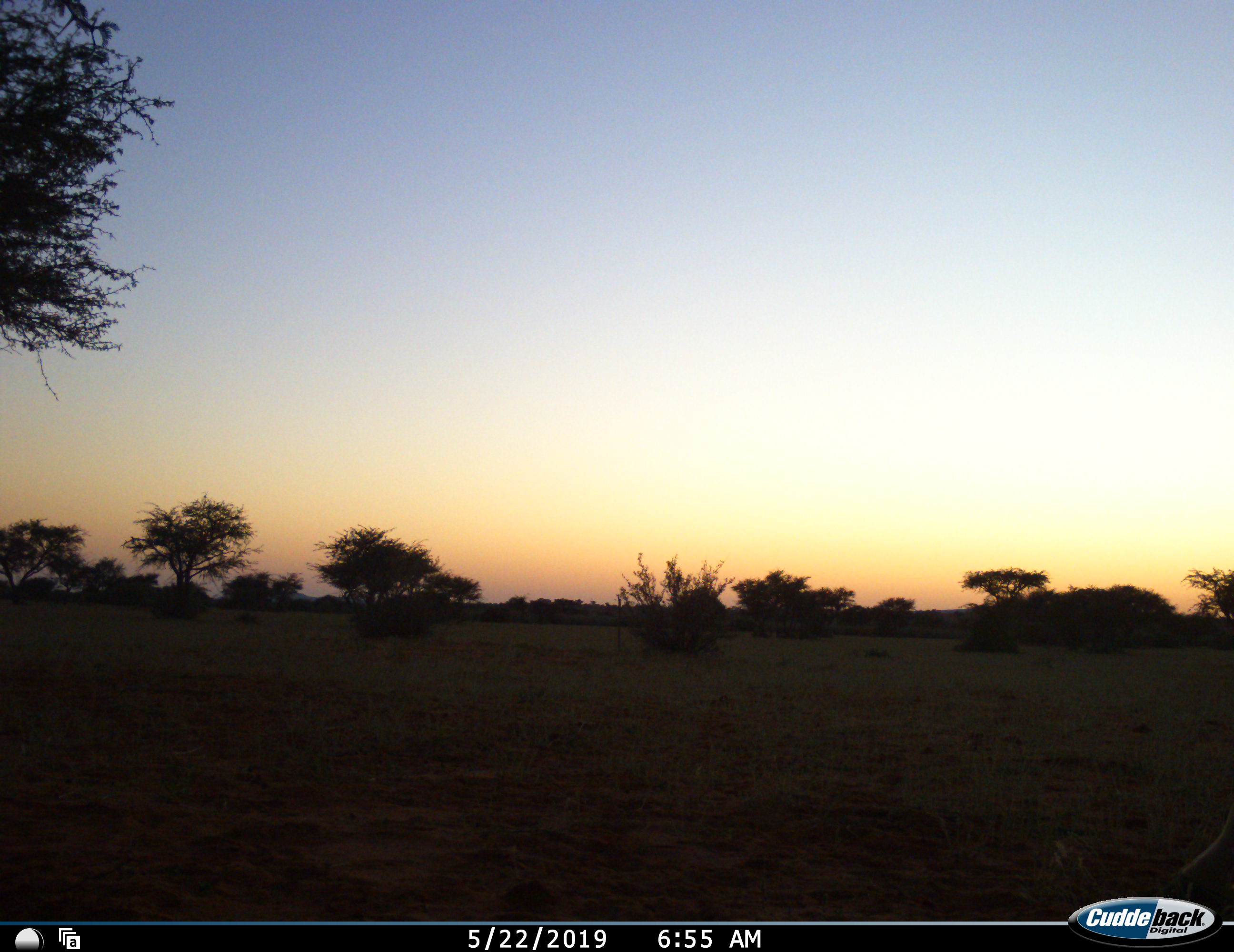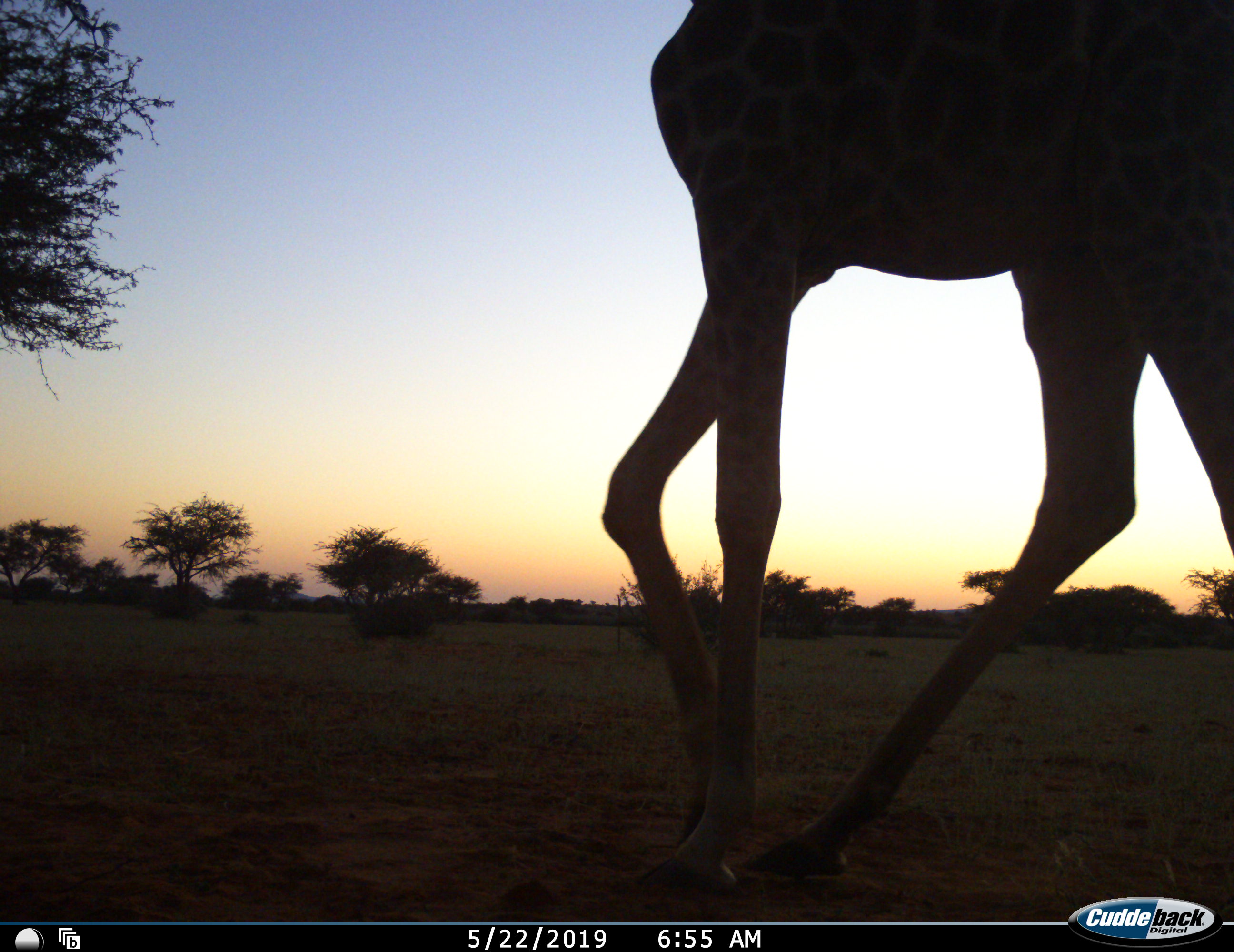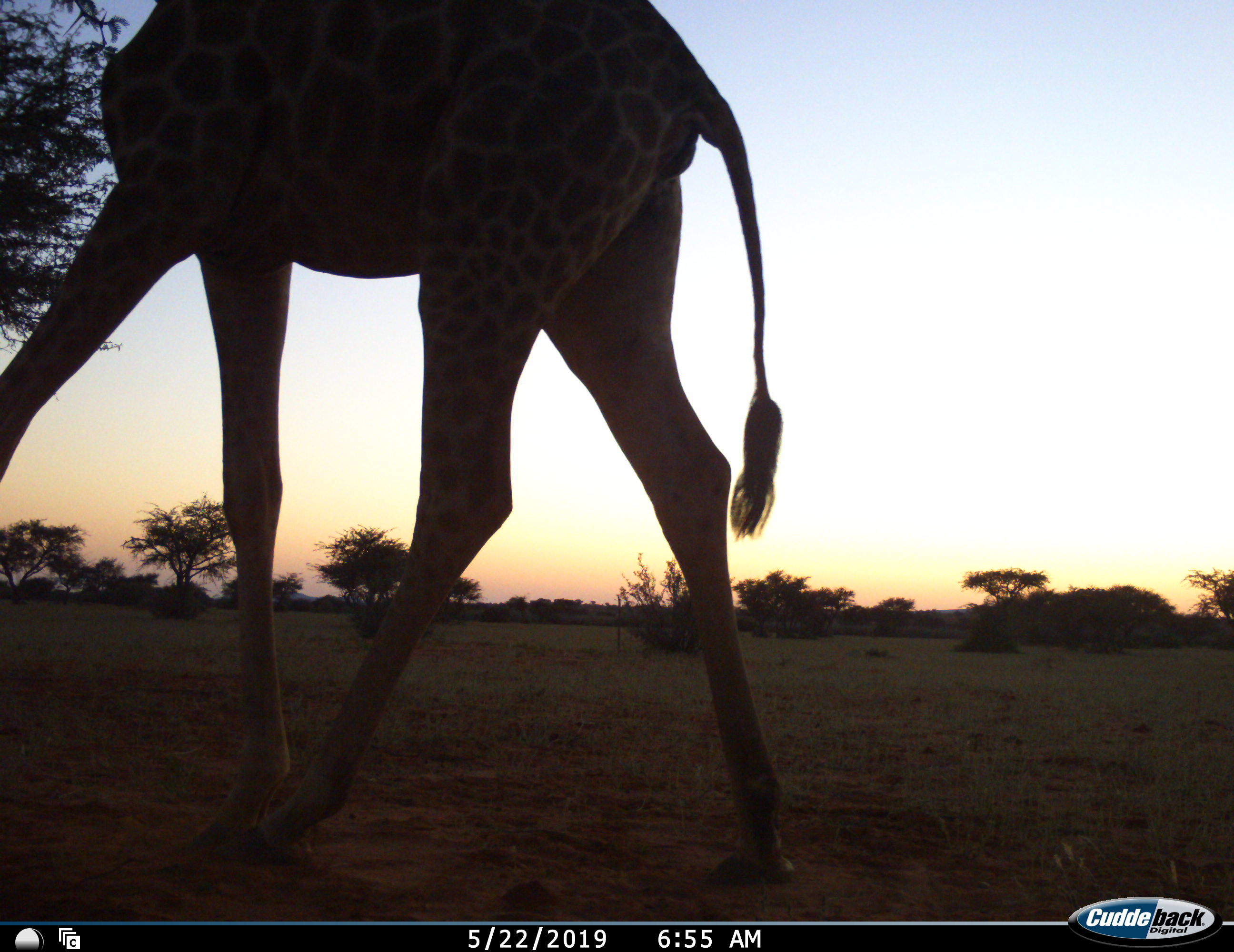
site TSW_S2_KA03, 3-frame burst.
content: unidentified animal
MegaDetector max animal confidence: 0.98